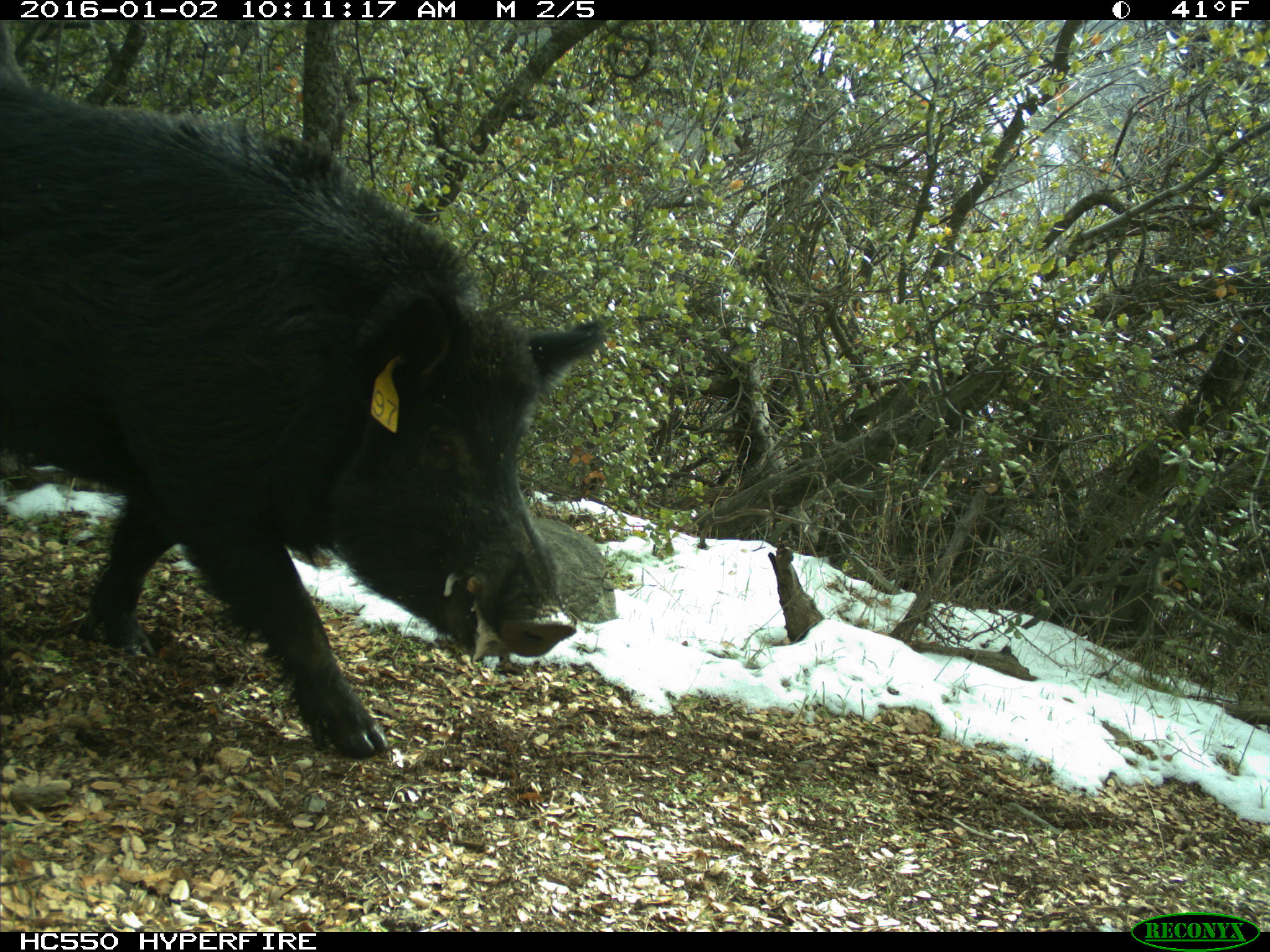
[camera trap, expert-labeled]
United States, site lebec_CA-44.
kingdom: Animalia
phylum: Chordata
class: Mammalia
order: Artiodactyla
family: Suidae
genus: Sus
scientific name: Sus scrofa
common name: wild boar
Sus scrofa (wild boar).